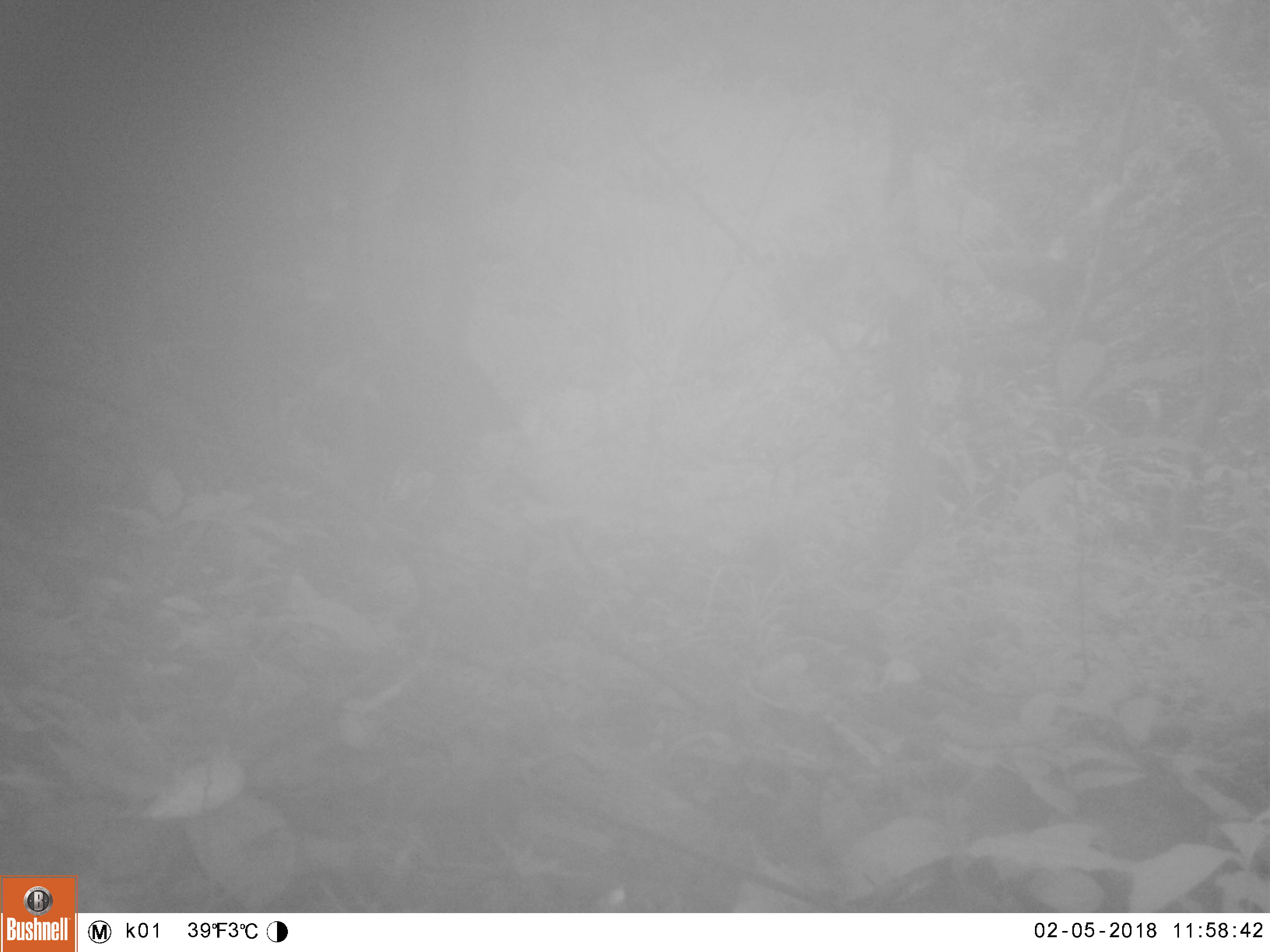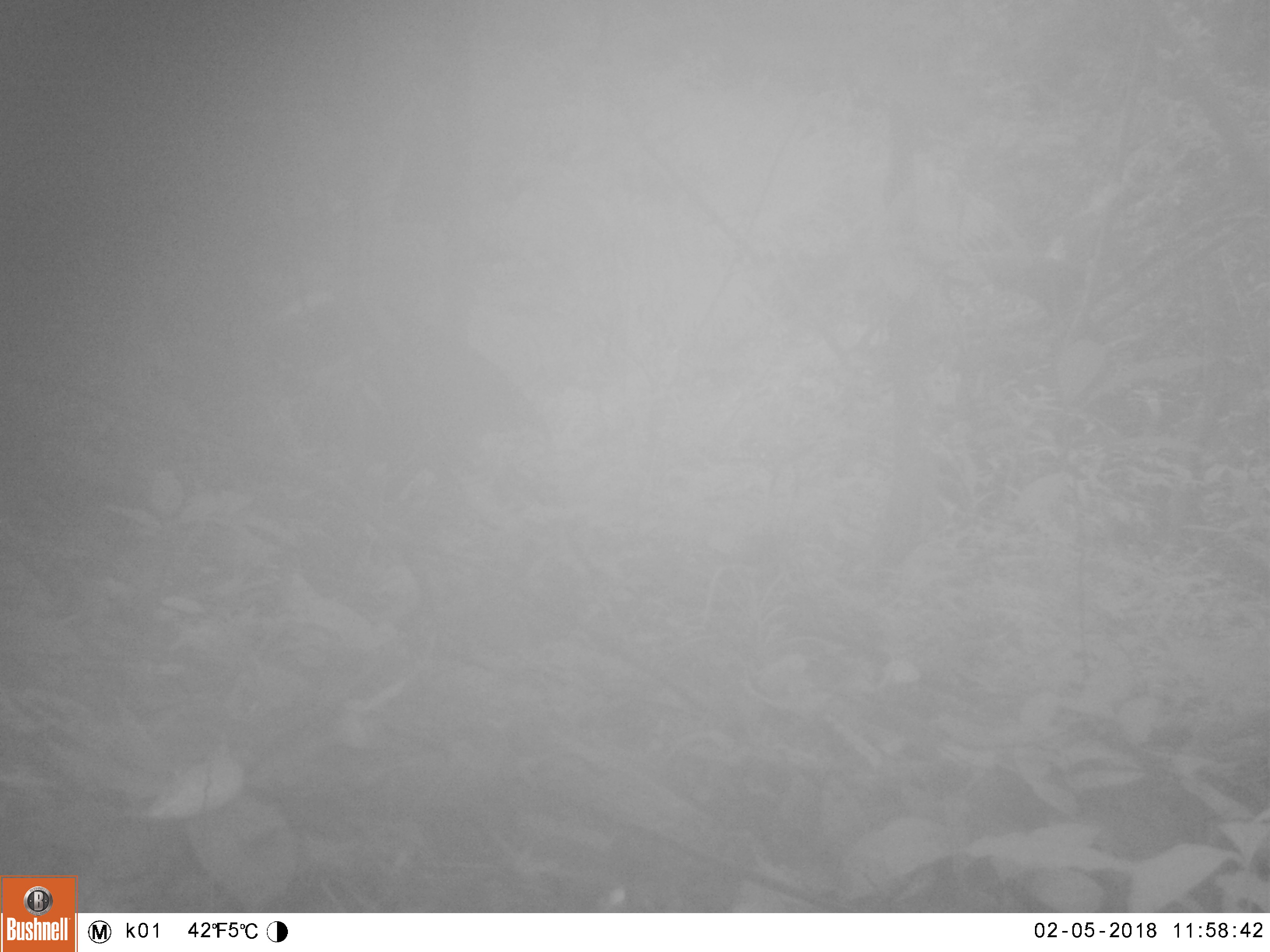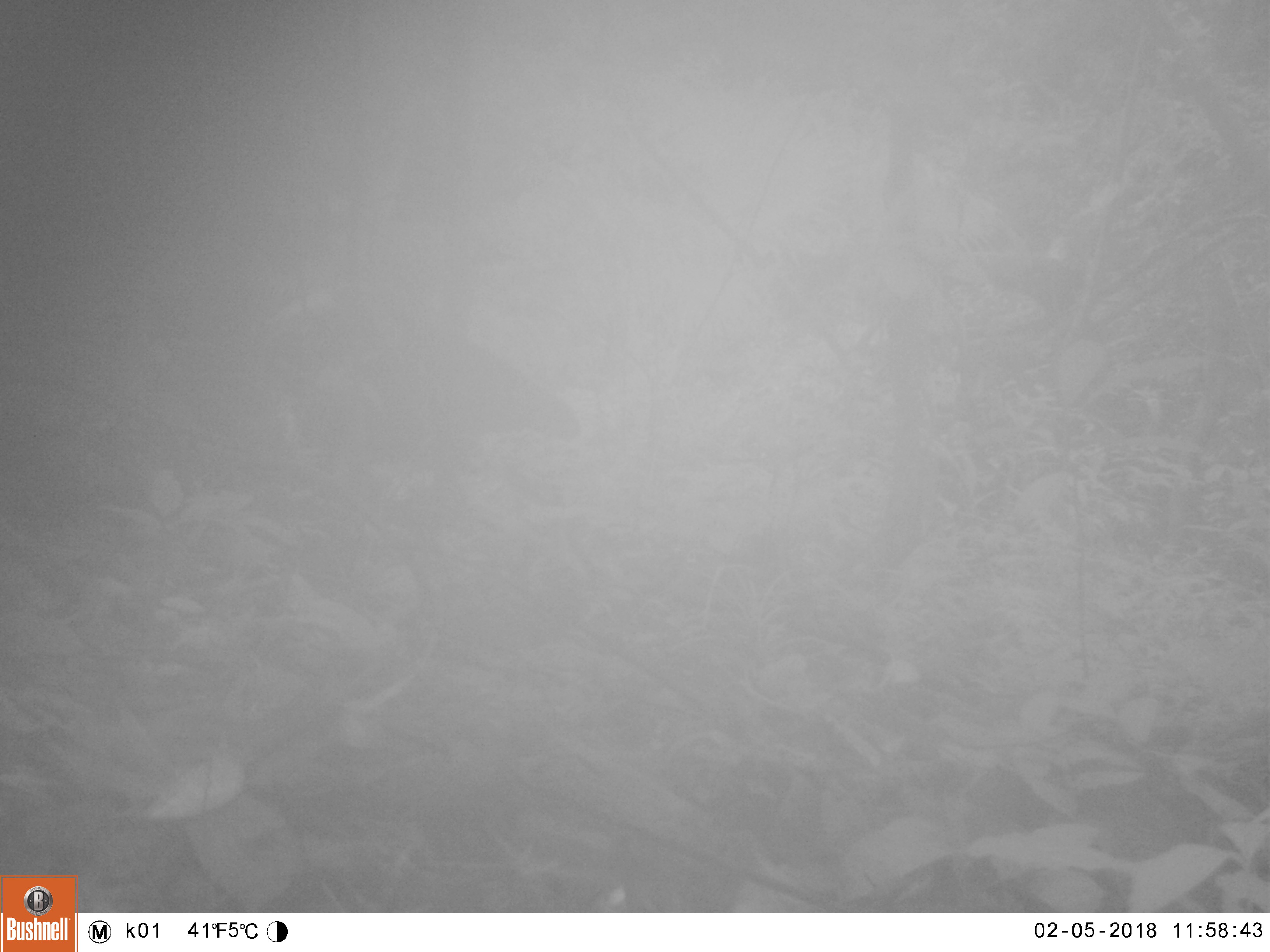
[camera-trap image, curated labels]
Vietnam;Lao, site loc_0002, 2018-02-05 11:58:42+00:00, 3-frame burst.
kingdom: Animalia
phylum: Chordata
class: Mammalia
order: Artiodactyla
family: Suidae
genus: Sus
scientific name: Sus scrofa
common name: eurasian wild pig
Eurasian wild pig (Sus scrofa). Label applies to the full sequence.